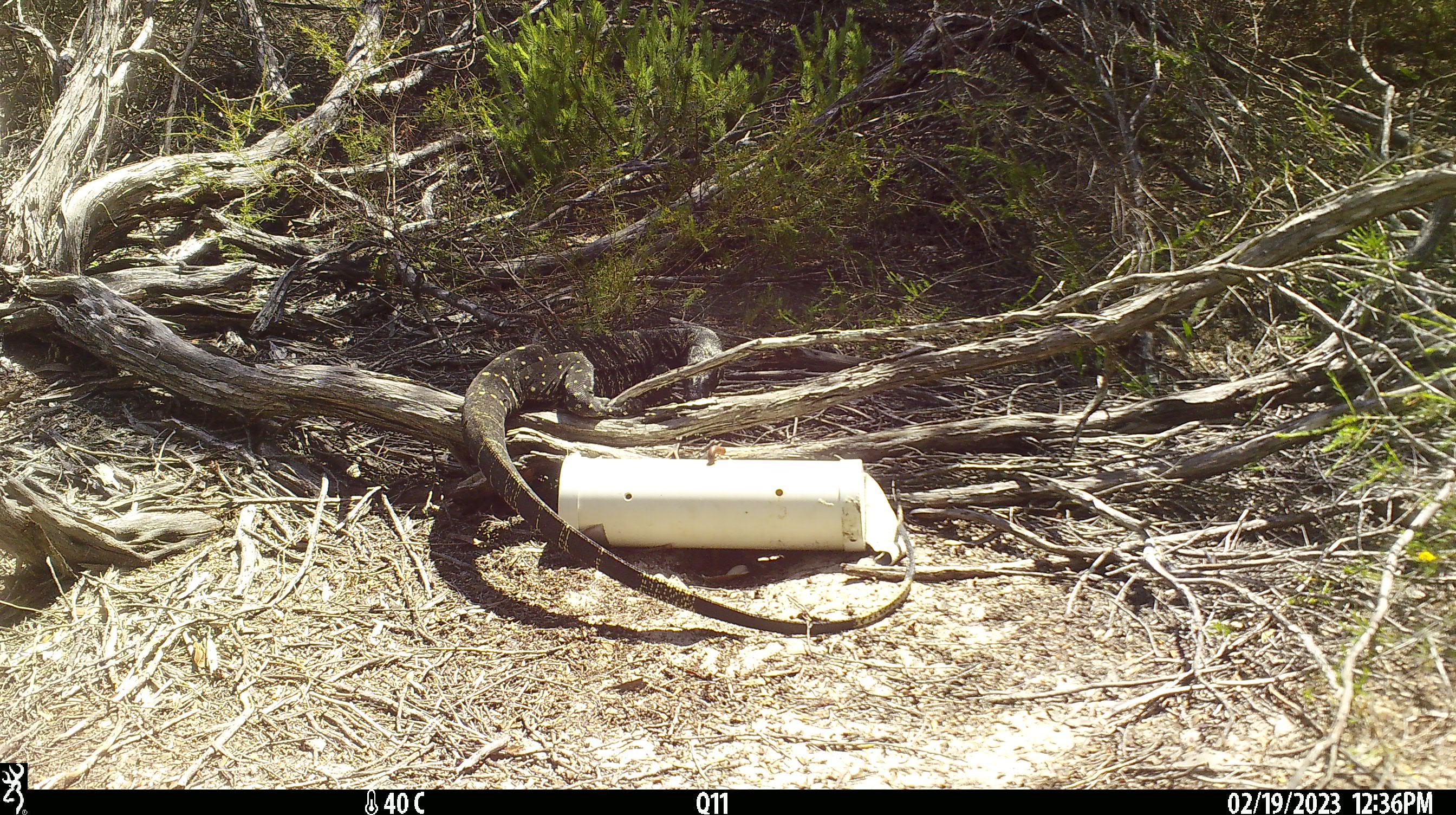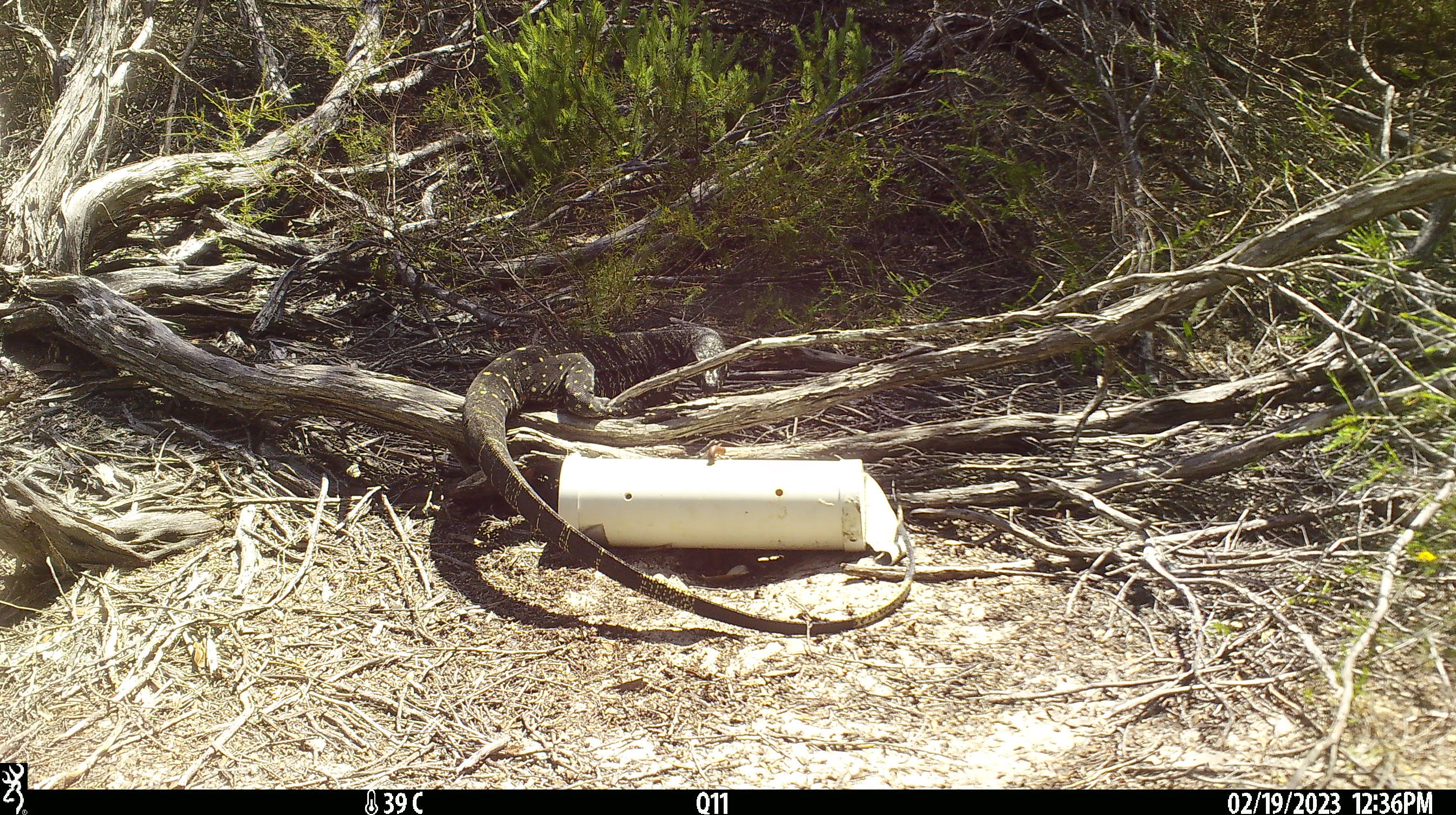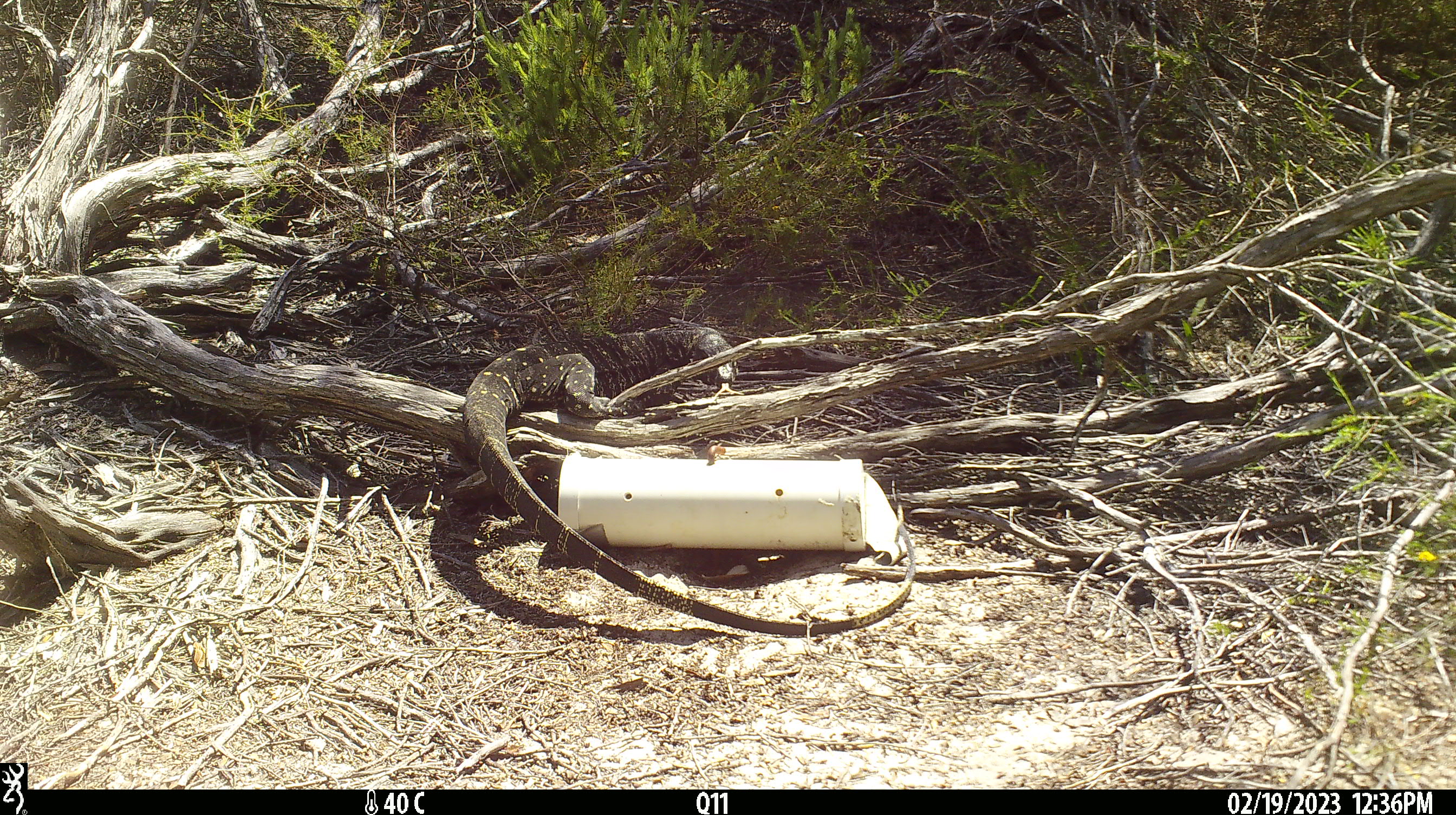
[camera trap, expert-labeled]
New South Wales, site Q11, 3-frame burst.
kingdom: Animalia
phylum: Chordata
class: Reptilia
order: Squamata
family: Varanidae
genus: Varanus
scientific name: Varanus varius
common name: lace monitor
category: goanna